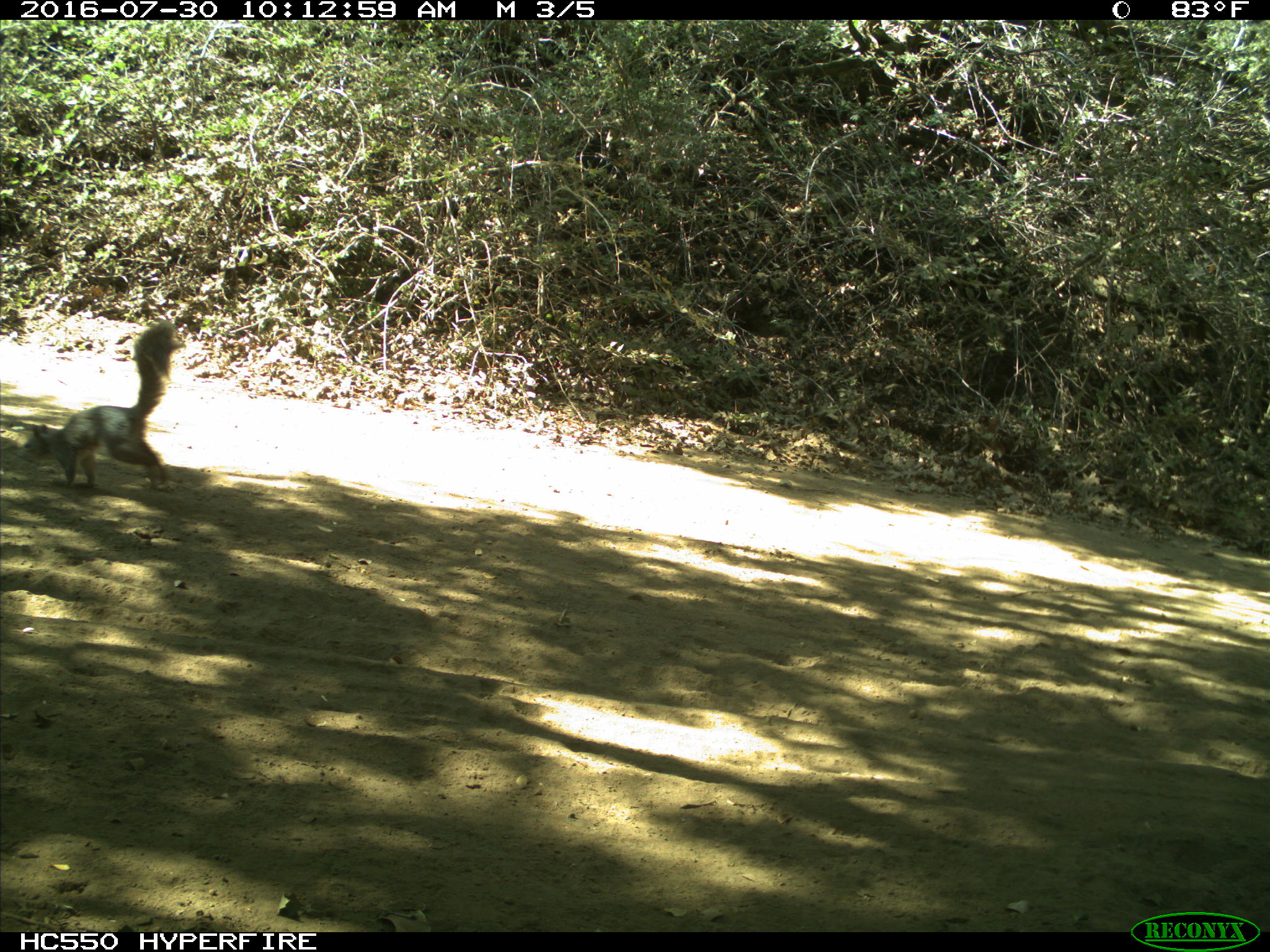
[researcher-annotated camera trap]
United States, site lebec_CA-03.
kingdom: Animalia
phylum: Chordata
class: Mammalia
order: Rodentia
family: Sciuridae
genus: Sciurus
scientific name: Sciurus carolinensis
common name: eastern gray squirrel